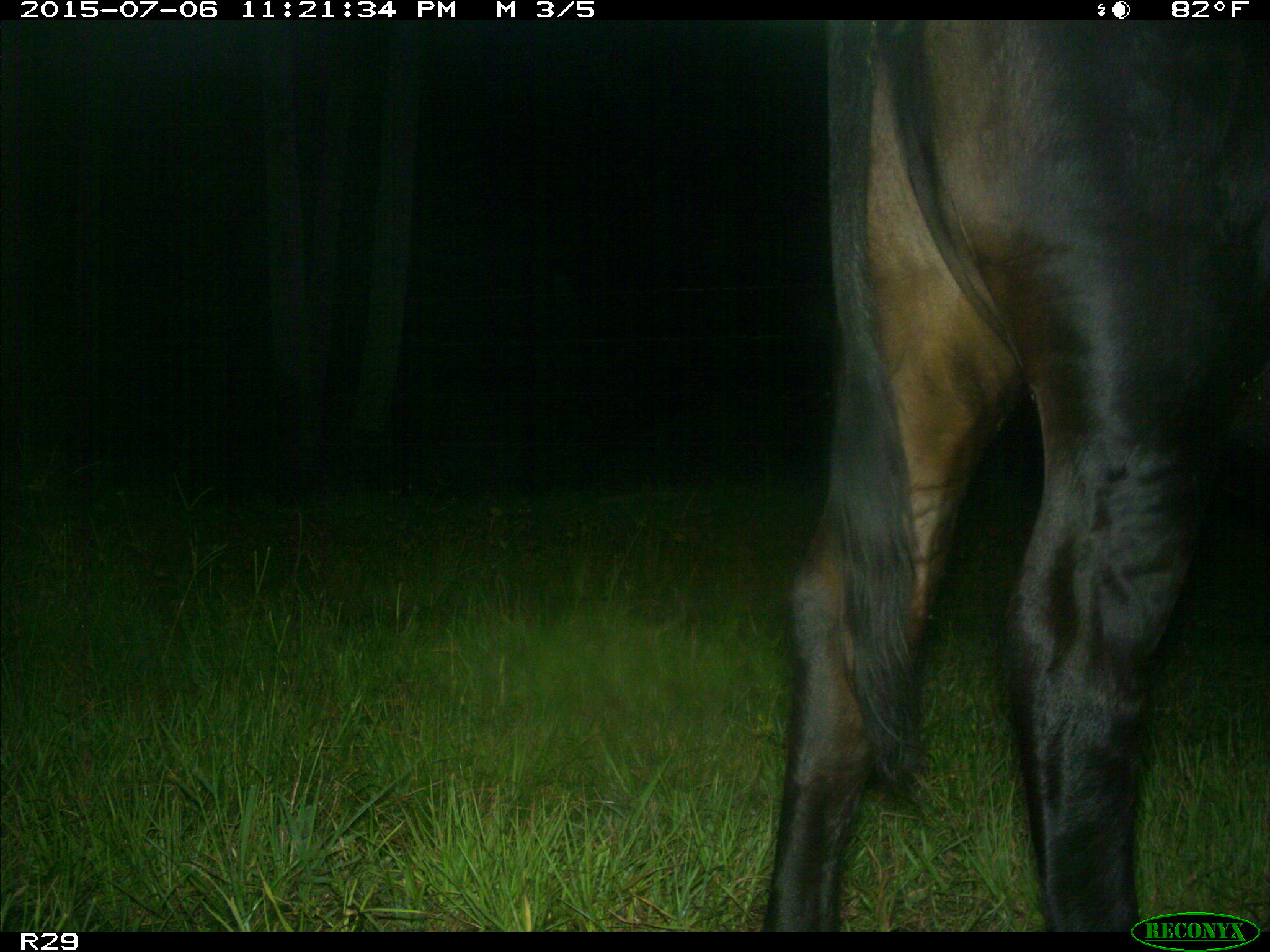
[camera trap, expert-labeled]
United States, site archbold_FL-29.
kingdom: Animalia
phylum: Chordata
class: Mammalia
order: Artiodactyla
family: Bovidae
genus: Bos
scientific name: Bos taurus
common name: domestic cow